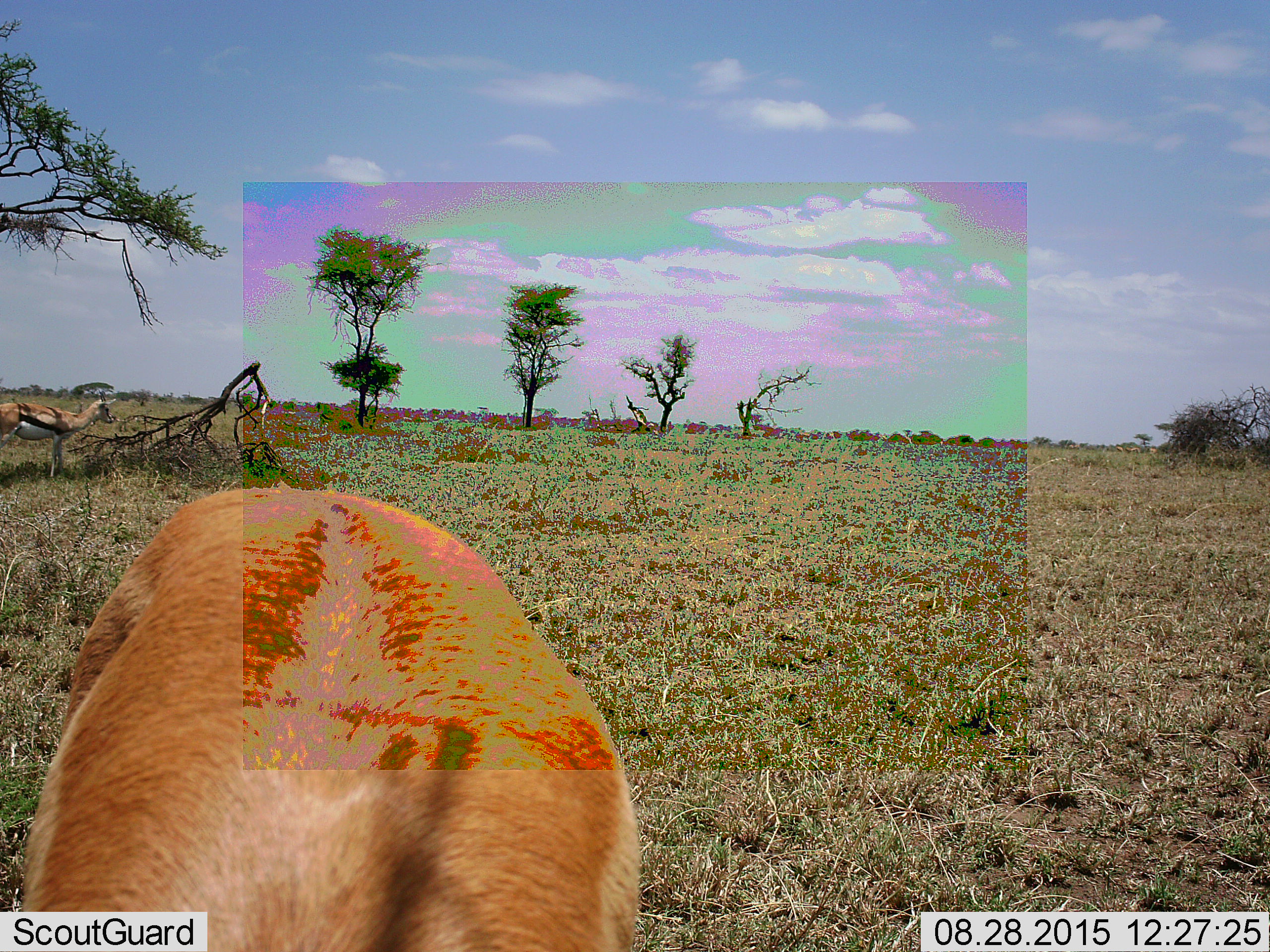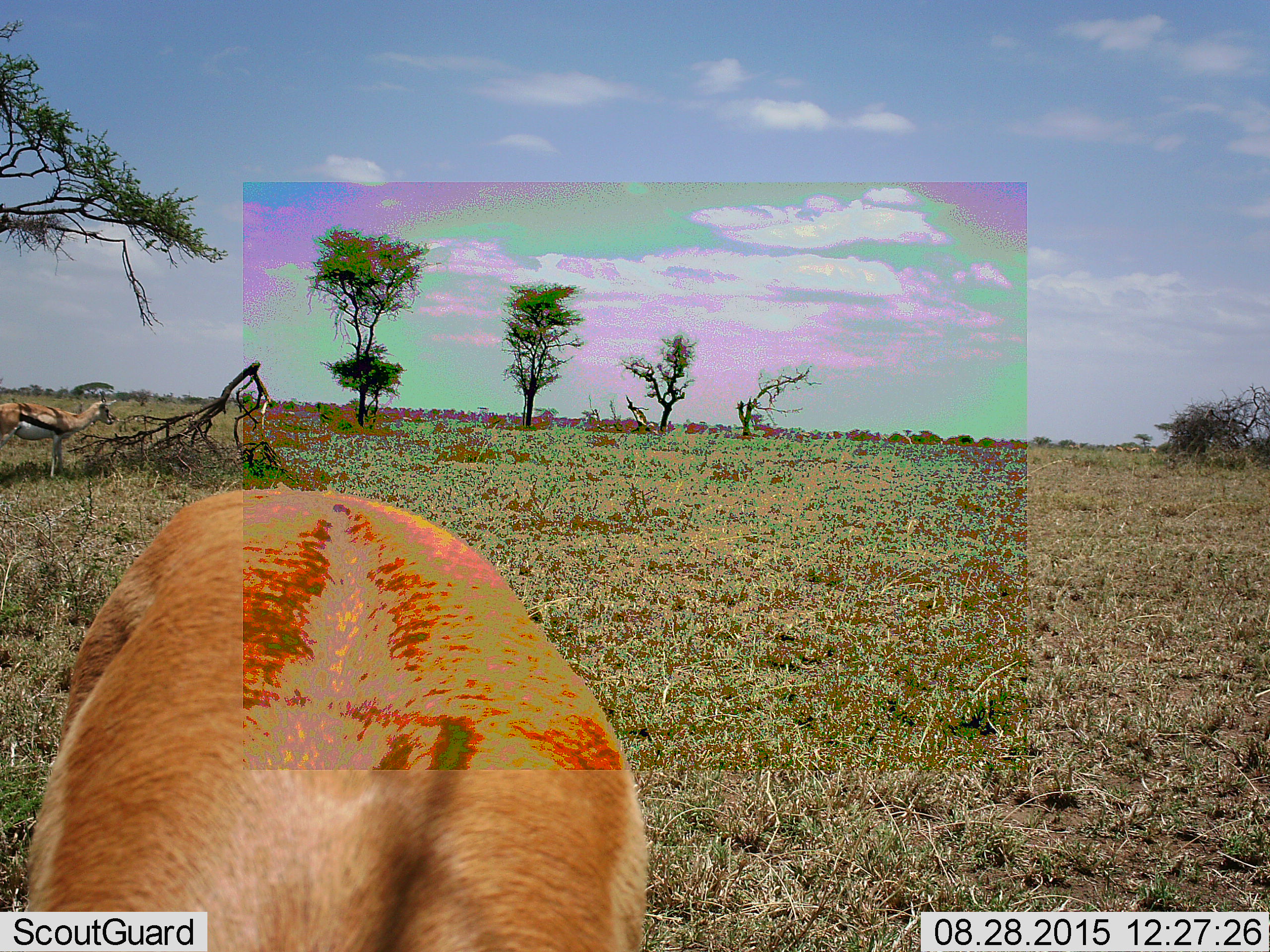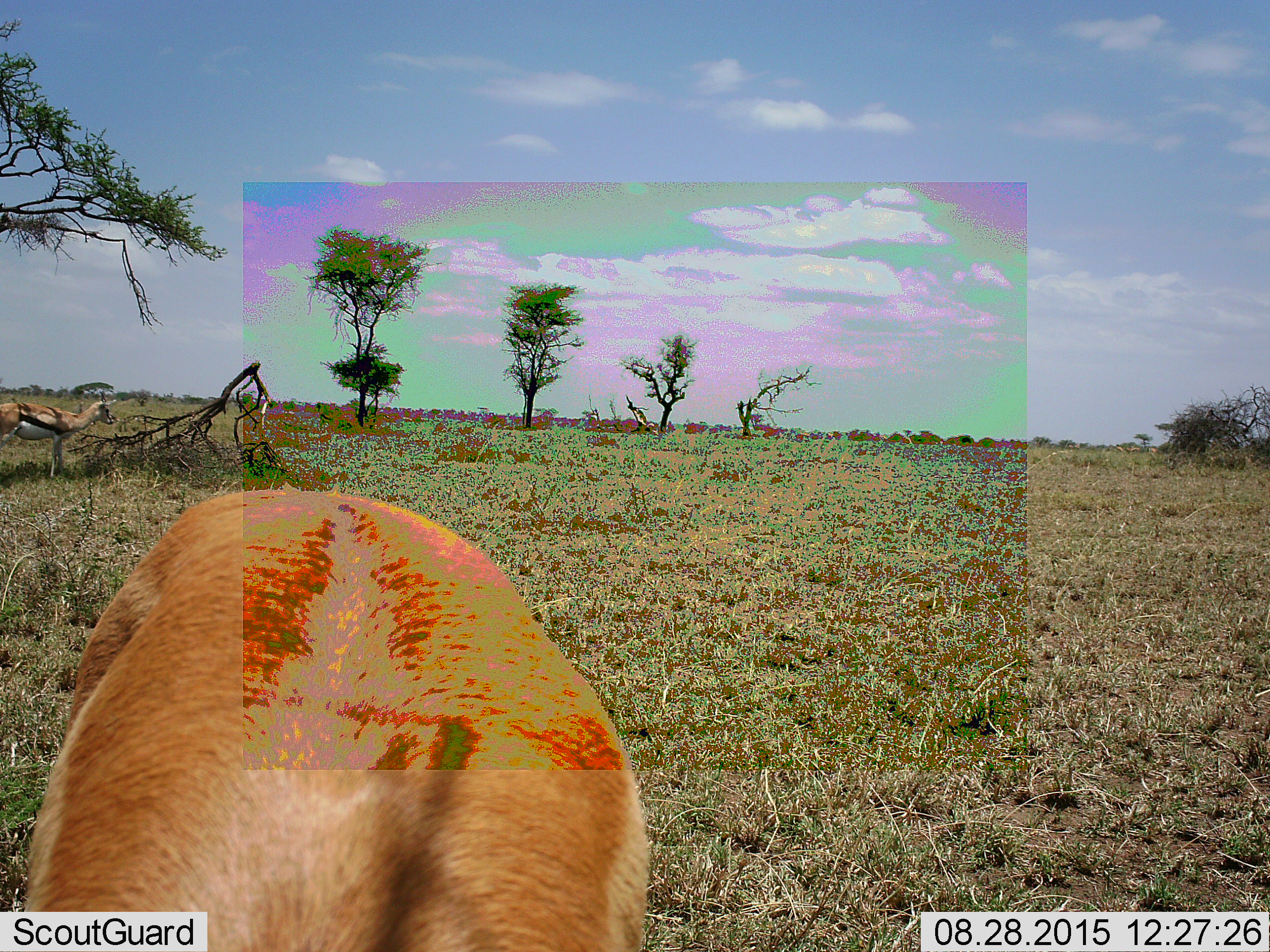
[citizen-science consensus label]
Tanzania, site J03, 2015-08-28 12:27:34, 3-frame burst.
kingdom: Animalia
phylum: Chordata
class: Mammalia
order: Artiodactyla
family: Bovidae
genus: Eudorcas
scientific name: Eudorcas thomsonii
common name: thomson's gazelle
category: gazellethomsons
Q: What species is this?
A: Gazellethomsons (thomson's gazelle) (Eudorcas thomsonii).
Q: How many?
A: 2.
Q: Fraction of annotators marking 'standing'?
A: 60%.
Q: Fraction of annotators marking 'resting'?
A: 10%.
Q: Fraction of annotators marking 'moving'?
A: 0%.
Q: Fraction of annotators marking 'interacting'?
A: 0%.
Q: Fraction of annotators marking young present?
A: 10%.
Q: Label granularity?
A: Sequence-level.